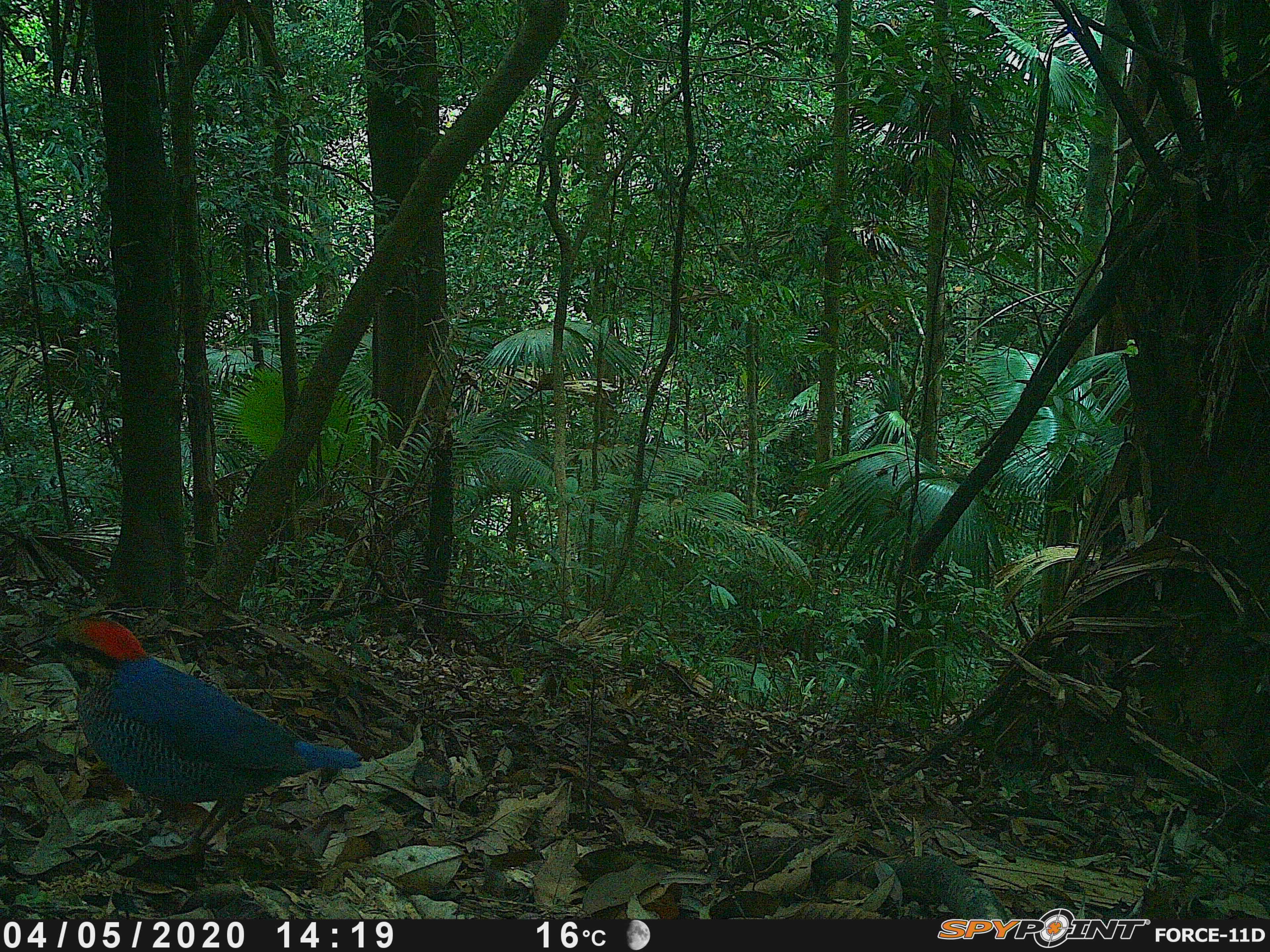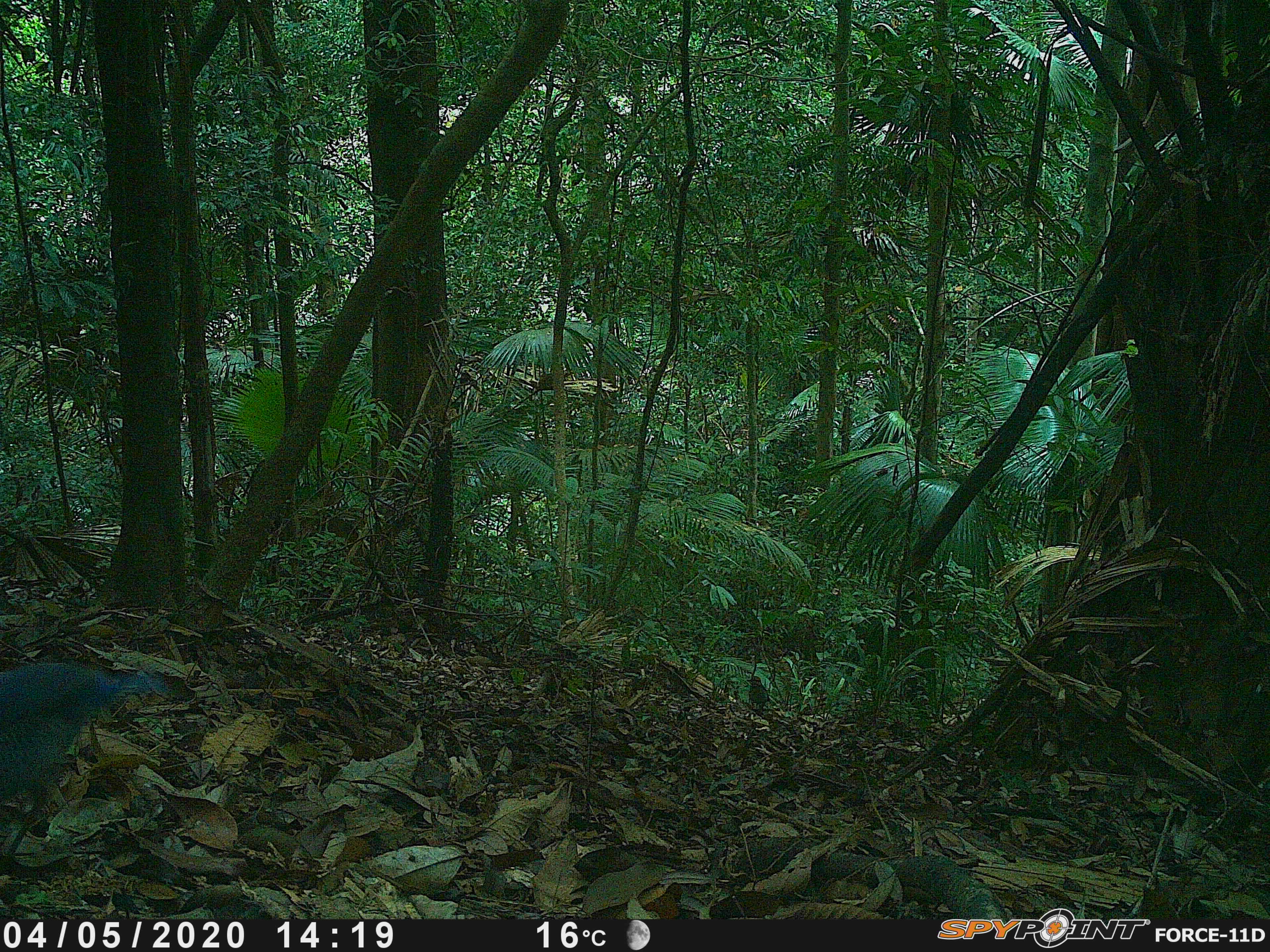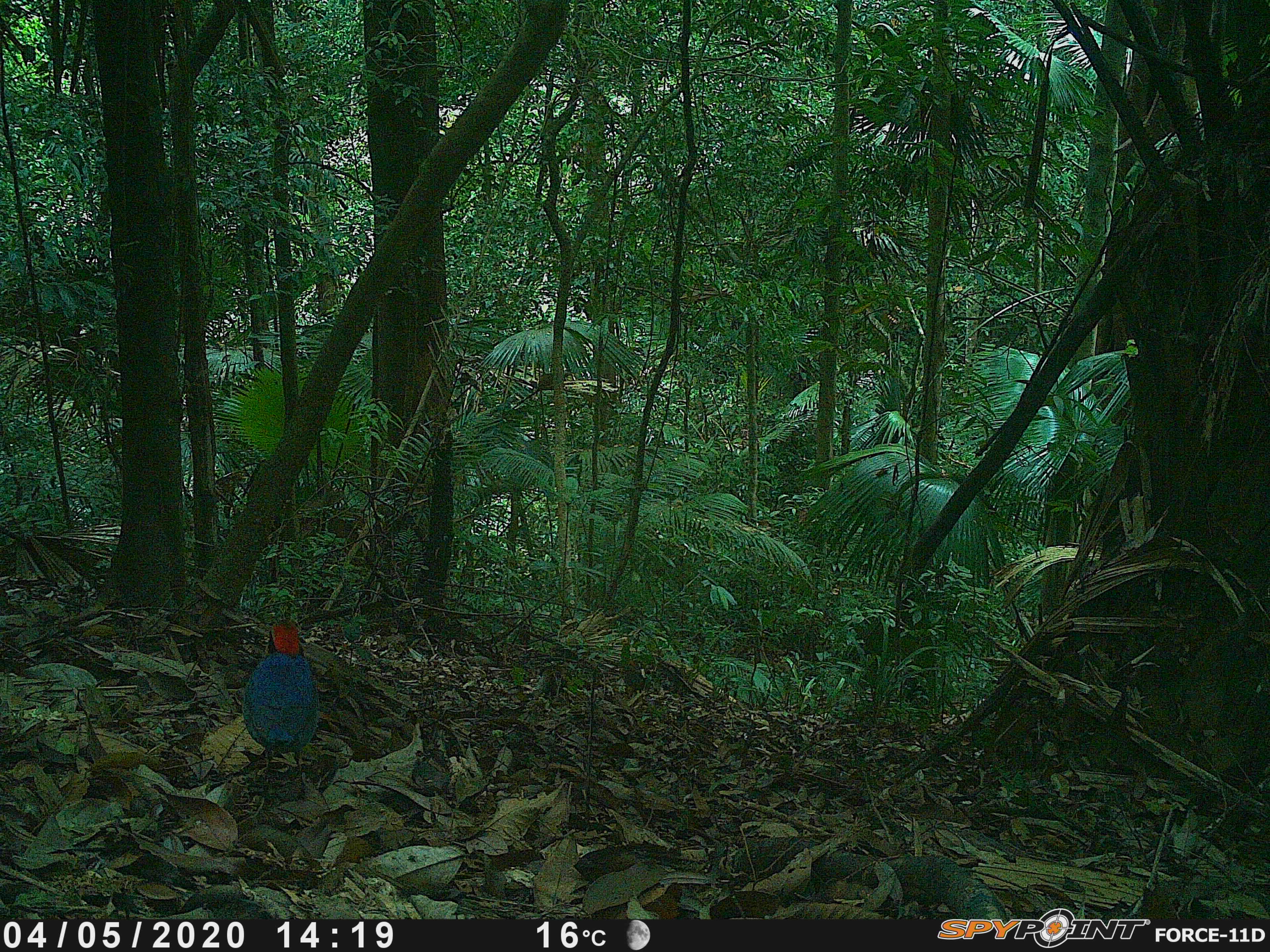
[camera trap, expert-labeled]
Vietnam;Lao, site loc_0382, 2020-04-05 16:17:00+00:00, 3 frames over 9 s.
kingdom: Animalia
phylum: Chordata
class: Aves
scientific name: Aves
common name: bird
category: unidentified bird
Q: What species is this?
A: Unidentified bird (bird) (Aves).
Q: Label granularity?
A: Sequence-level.